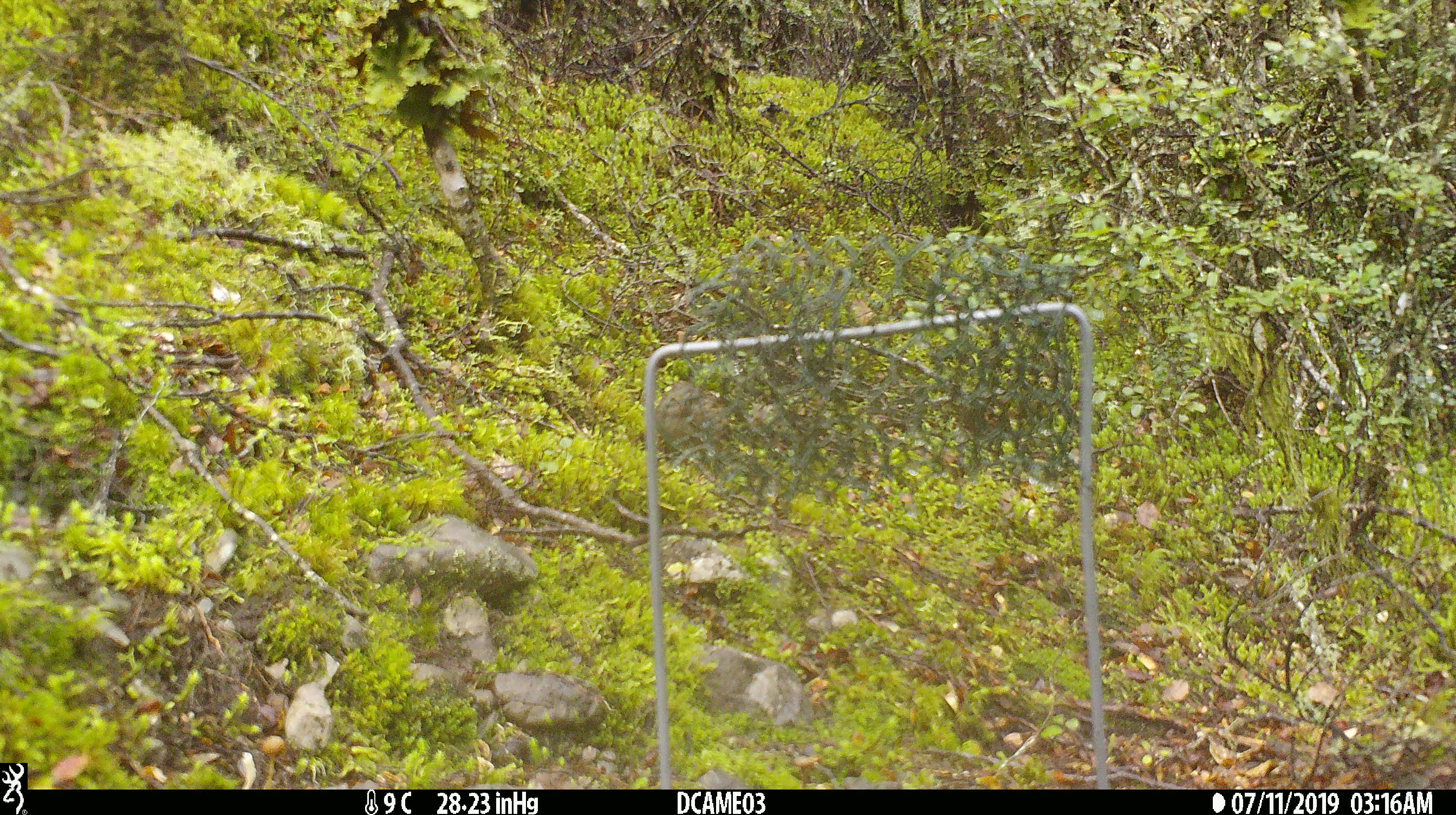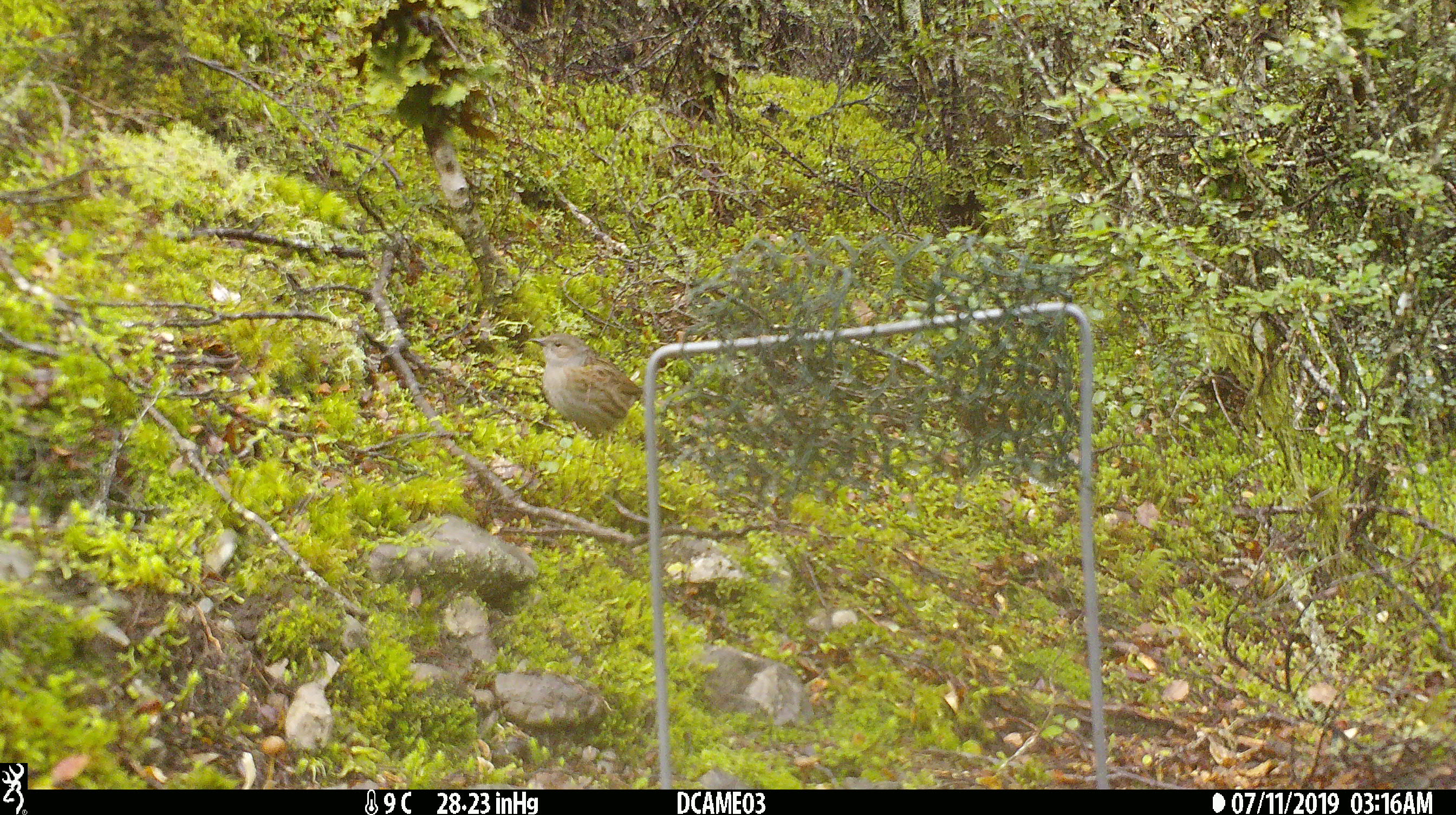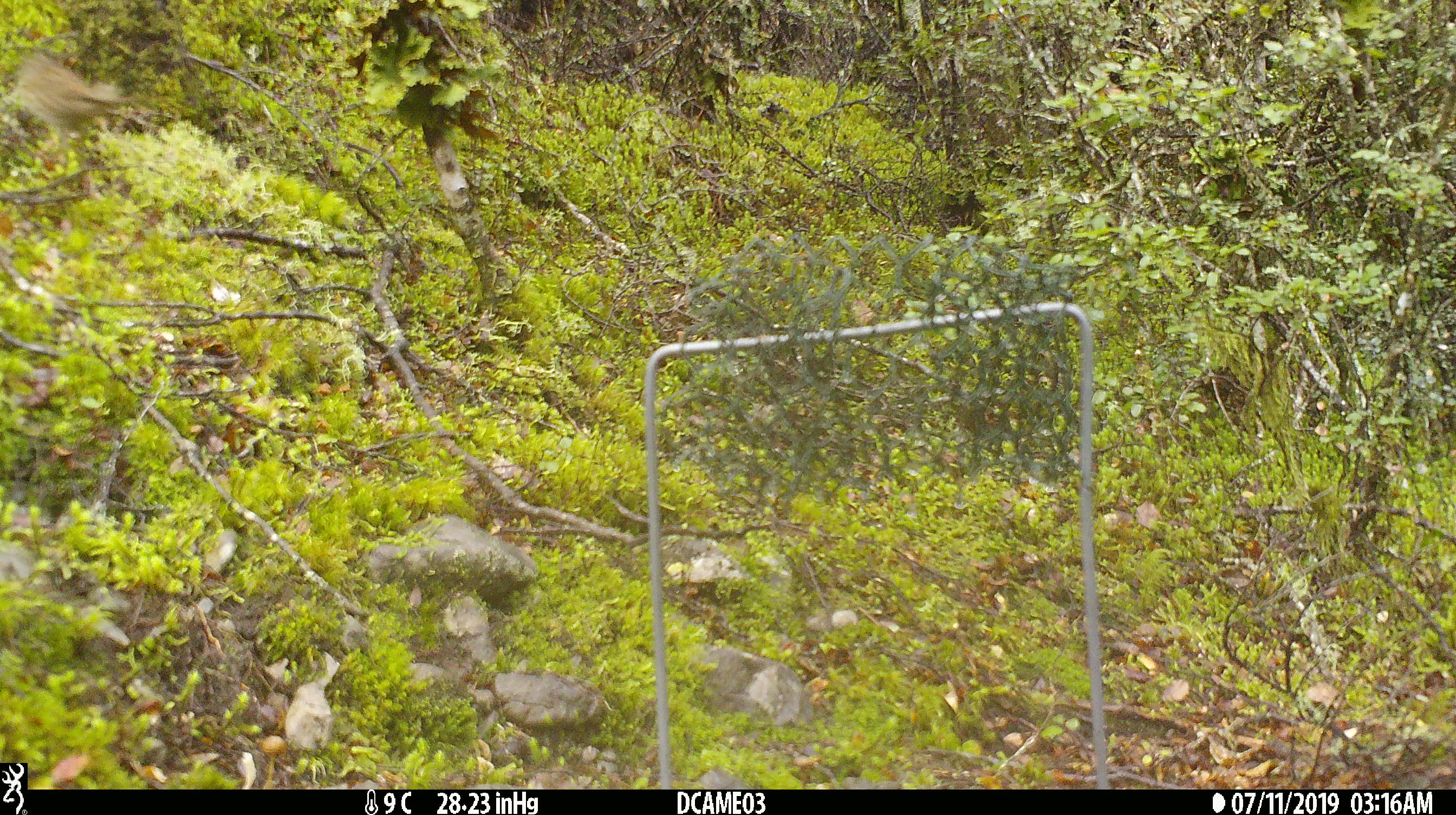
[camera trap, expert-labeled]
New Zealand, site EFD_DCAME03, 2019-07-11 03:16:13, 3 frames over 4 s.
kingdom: Animalia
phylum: Chordata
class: Aves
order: Passeriformes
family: Prunellidae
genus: Prunella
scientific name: Prunella modularis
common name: dunnock